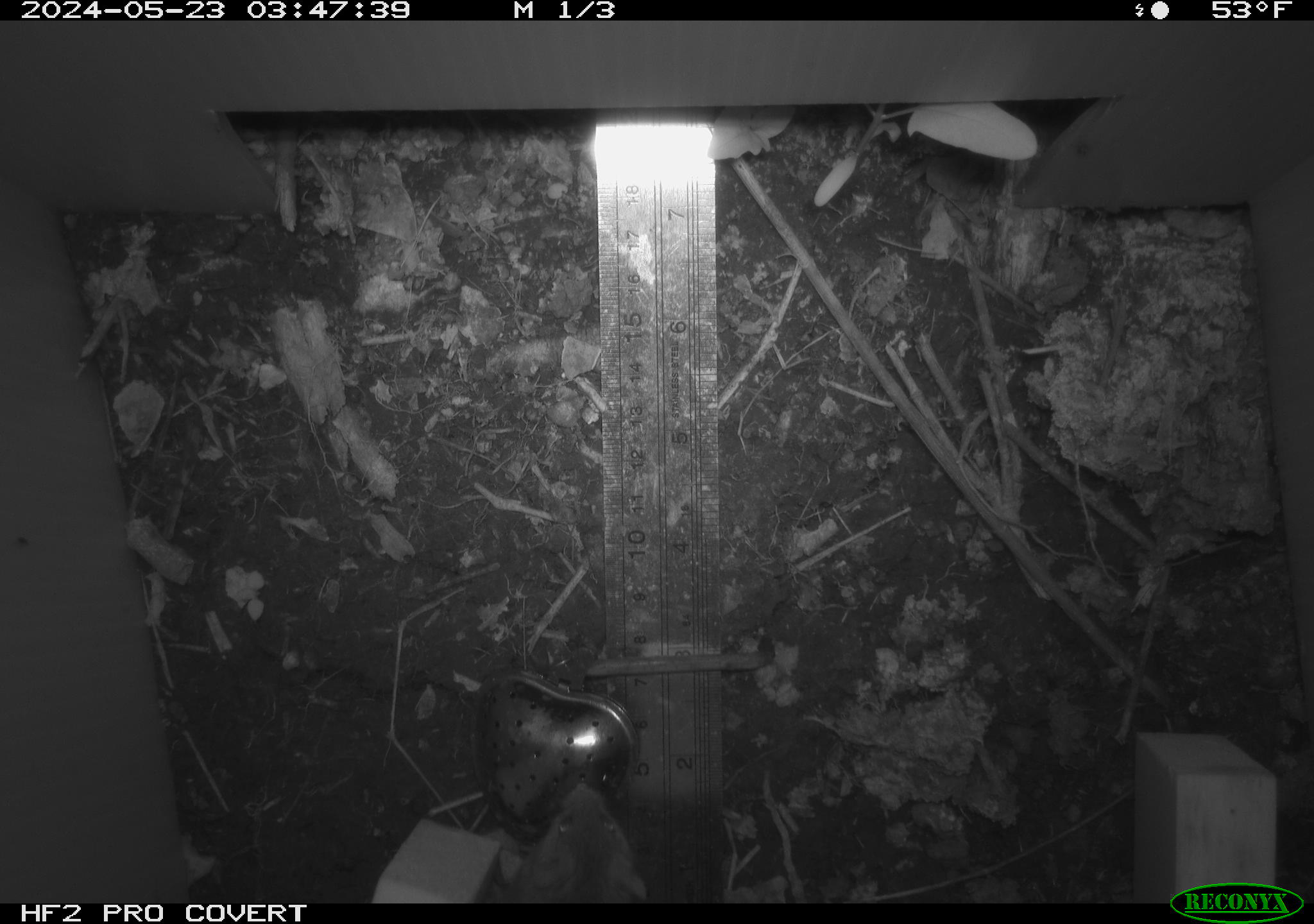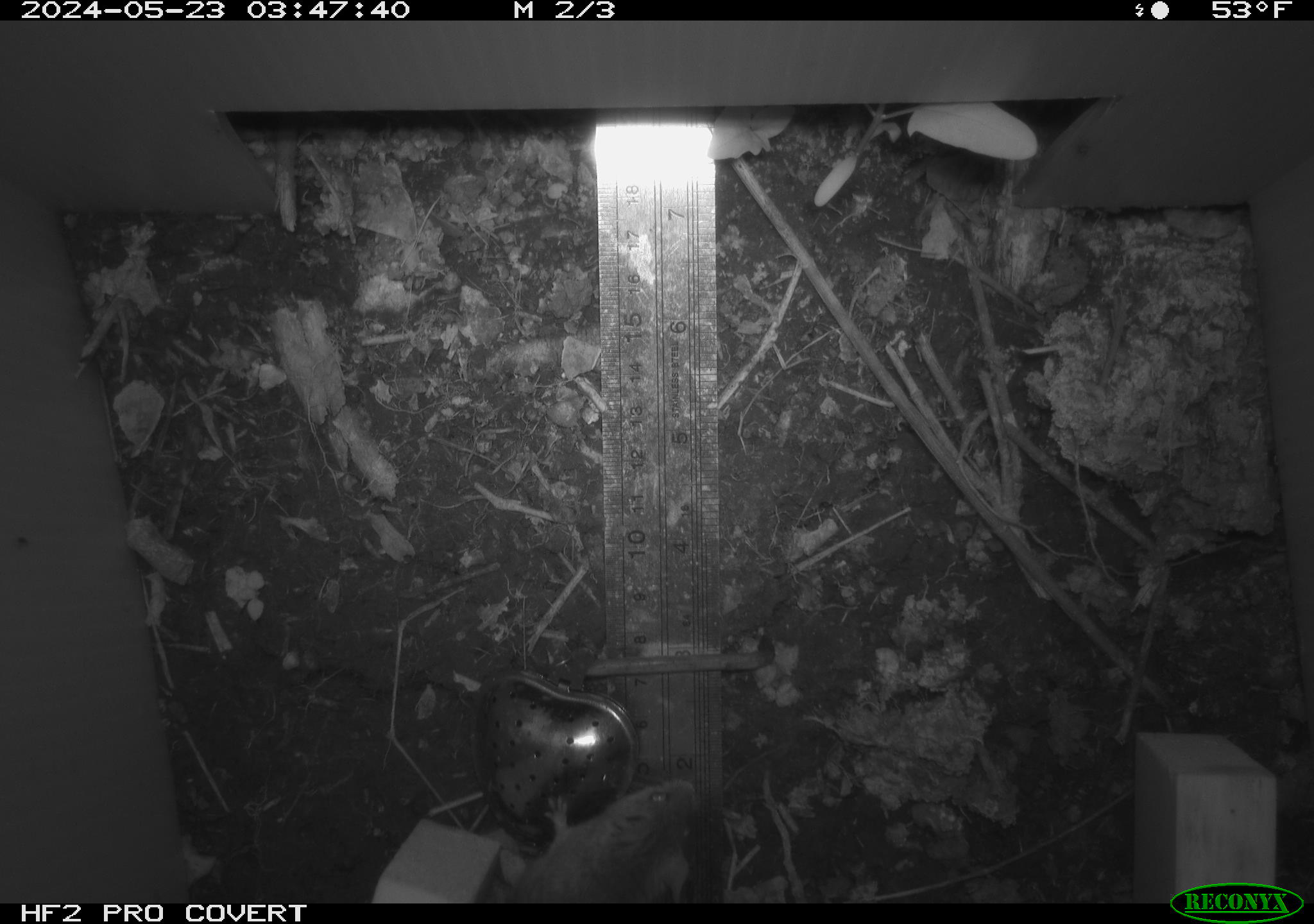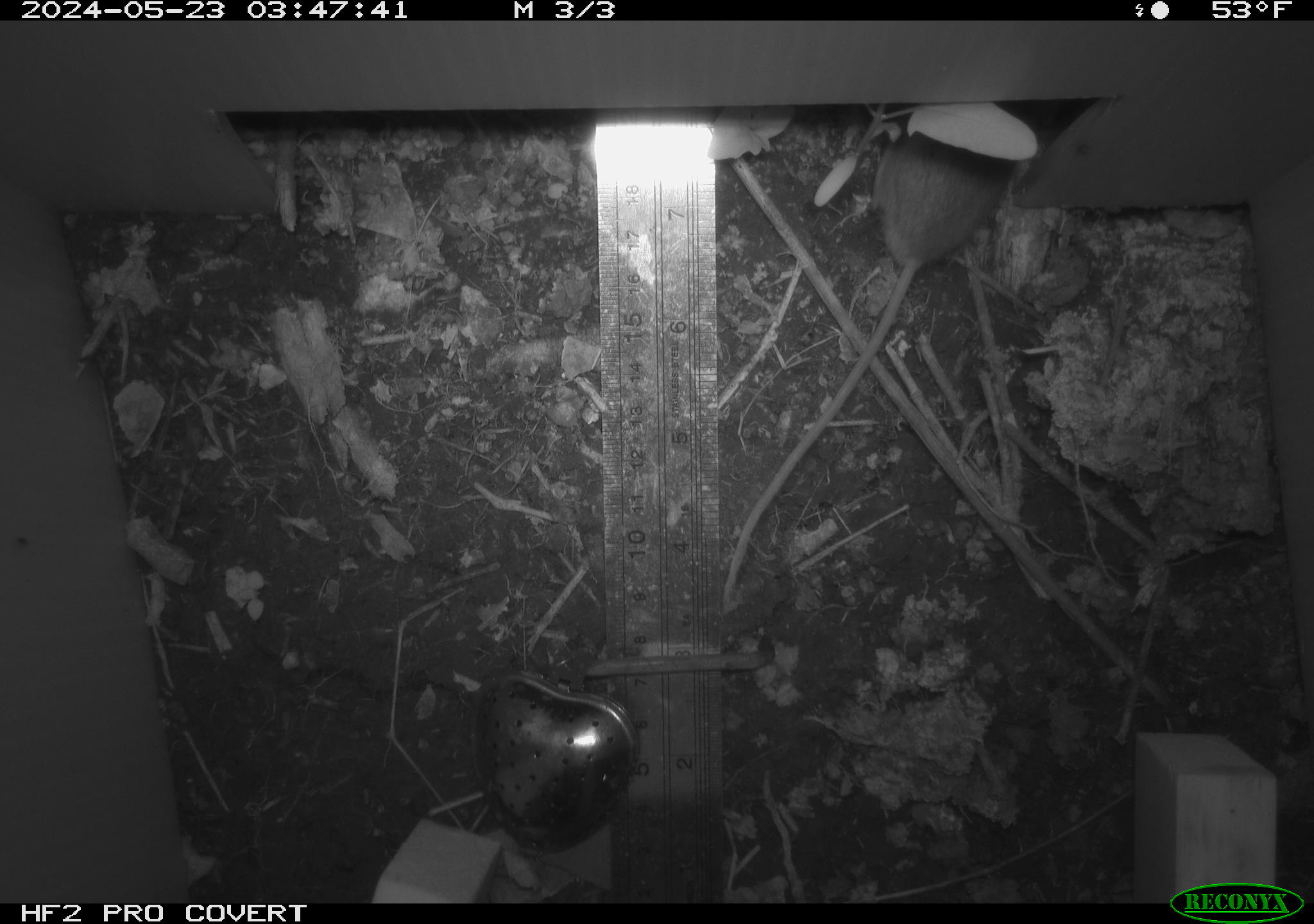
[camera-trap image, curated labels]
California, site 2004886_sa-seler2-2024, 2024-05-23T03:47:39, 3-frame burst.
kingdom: Animalia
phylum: Chordata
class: Mammalia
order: Rodentia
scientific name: Rodentia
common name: mouse species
Mouse species (Rodentia).